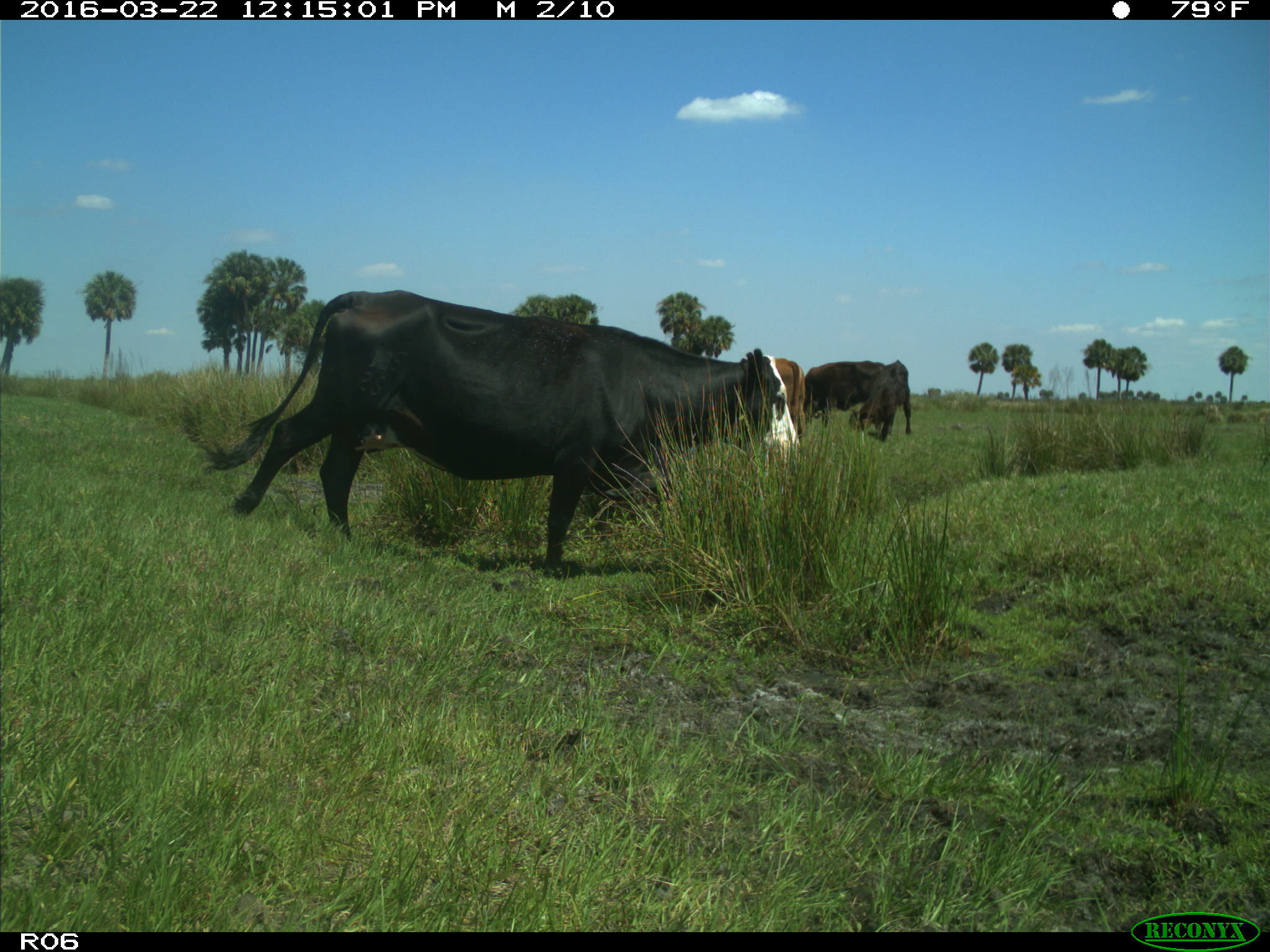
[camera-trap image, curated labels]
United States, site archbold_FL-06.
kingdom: Animalia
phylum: Chordata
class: Mammalia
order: Artiodactyla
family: Bovidae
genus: Bos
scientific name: Bos taurus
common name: domestic cow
Bos taurus (domestic cow).